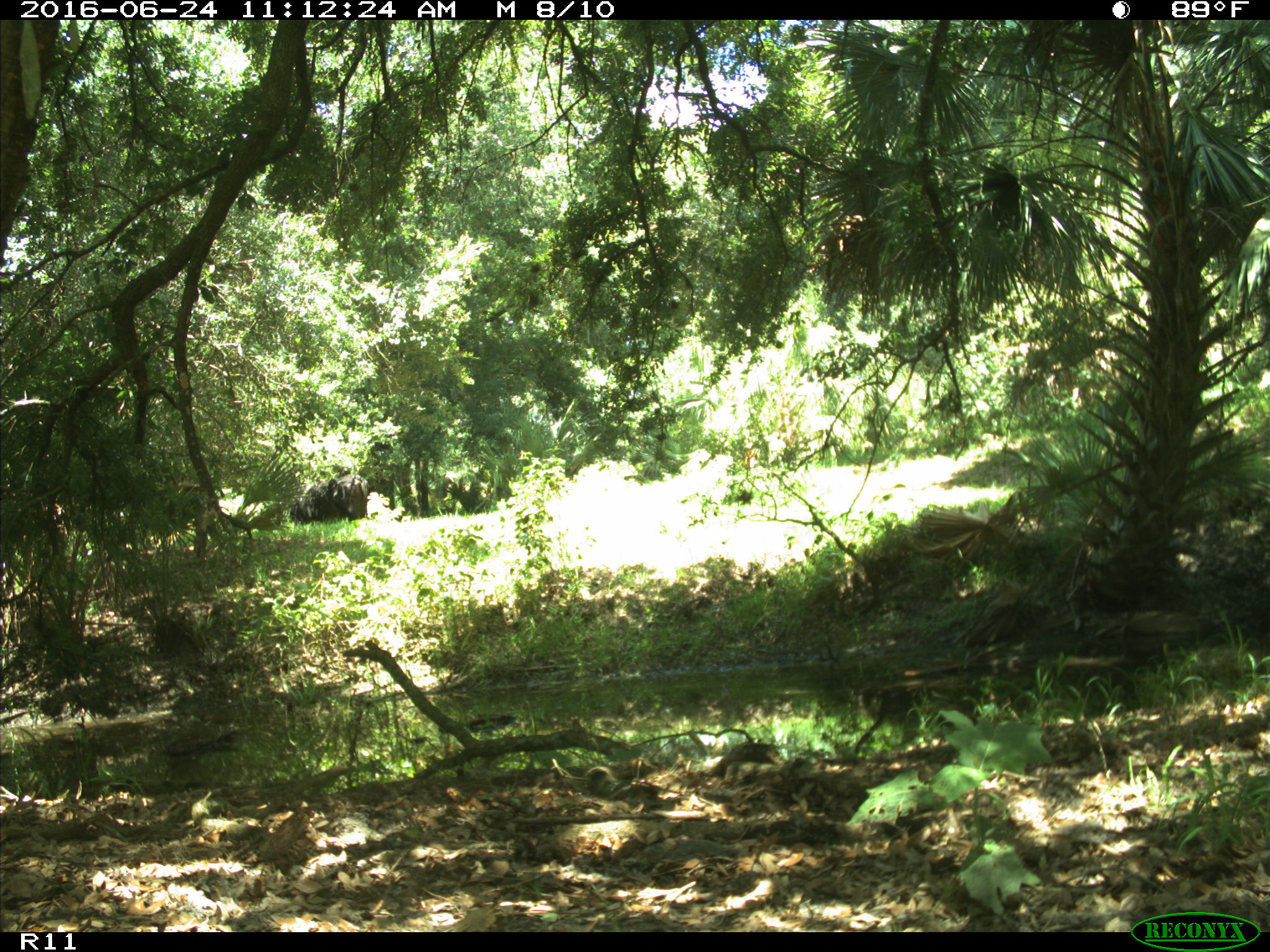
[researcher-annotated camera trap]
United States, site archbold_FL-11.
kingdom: Animalia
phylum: Chordata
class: Mammalia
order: Artiodactyla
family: Bovidae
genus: Bos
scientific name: Bos taurus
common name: domestic cow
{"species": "Bos taurus (domestic cow)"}